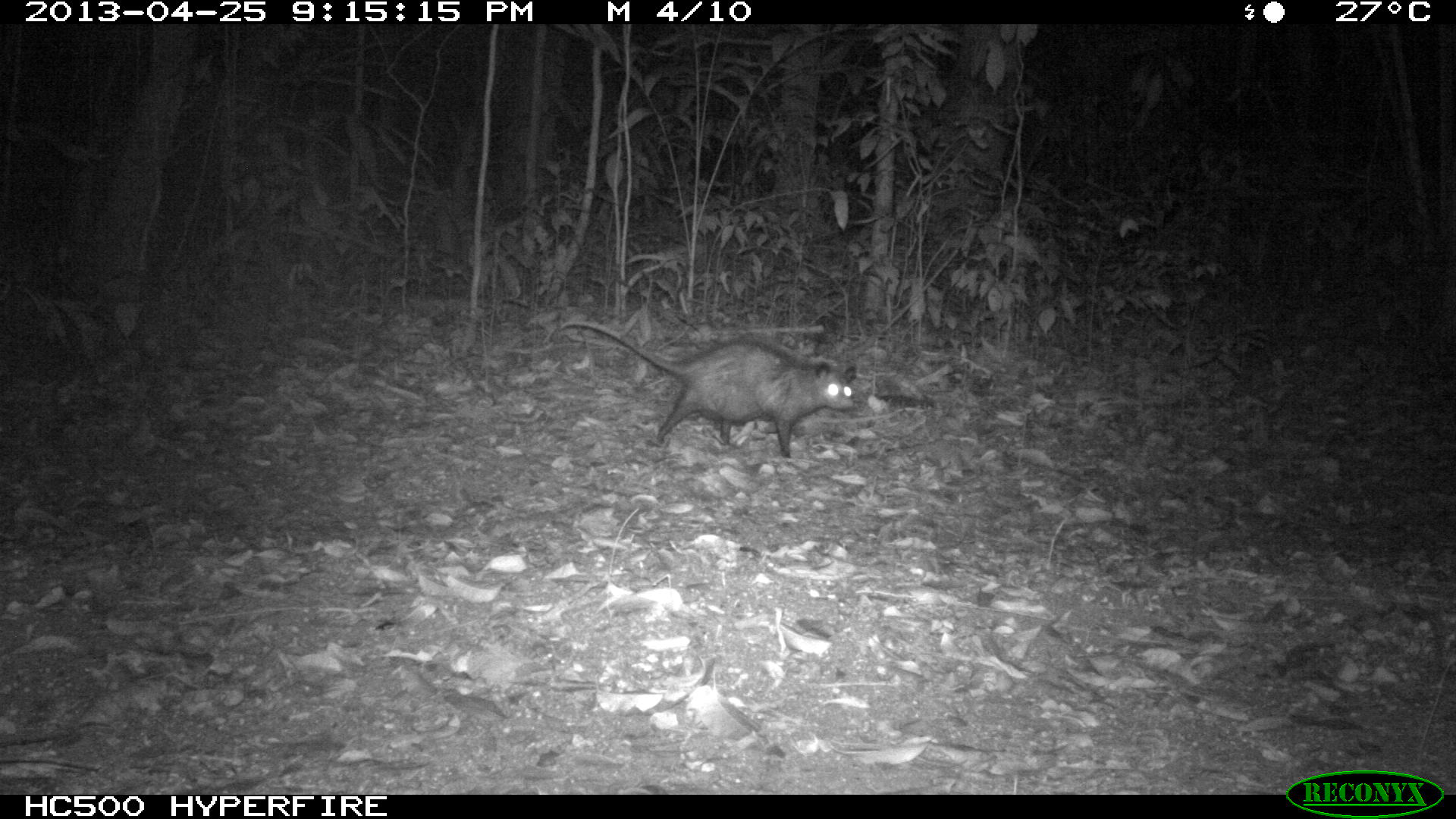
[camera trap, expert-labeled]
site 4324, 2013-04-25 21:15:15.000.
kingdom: Animalia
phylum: Chordata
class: Mammalia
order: Didelphimorphia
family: Didelphidae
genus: Didelphis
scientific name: Didelphis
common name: american opossums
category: didelphis sp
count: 1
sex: female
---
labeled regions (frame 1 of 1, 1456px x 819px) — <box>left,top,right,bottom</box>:
didelphis sp: <box>557,318,855,459</box>